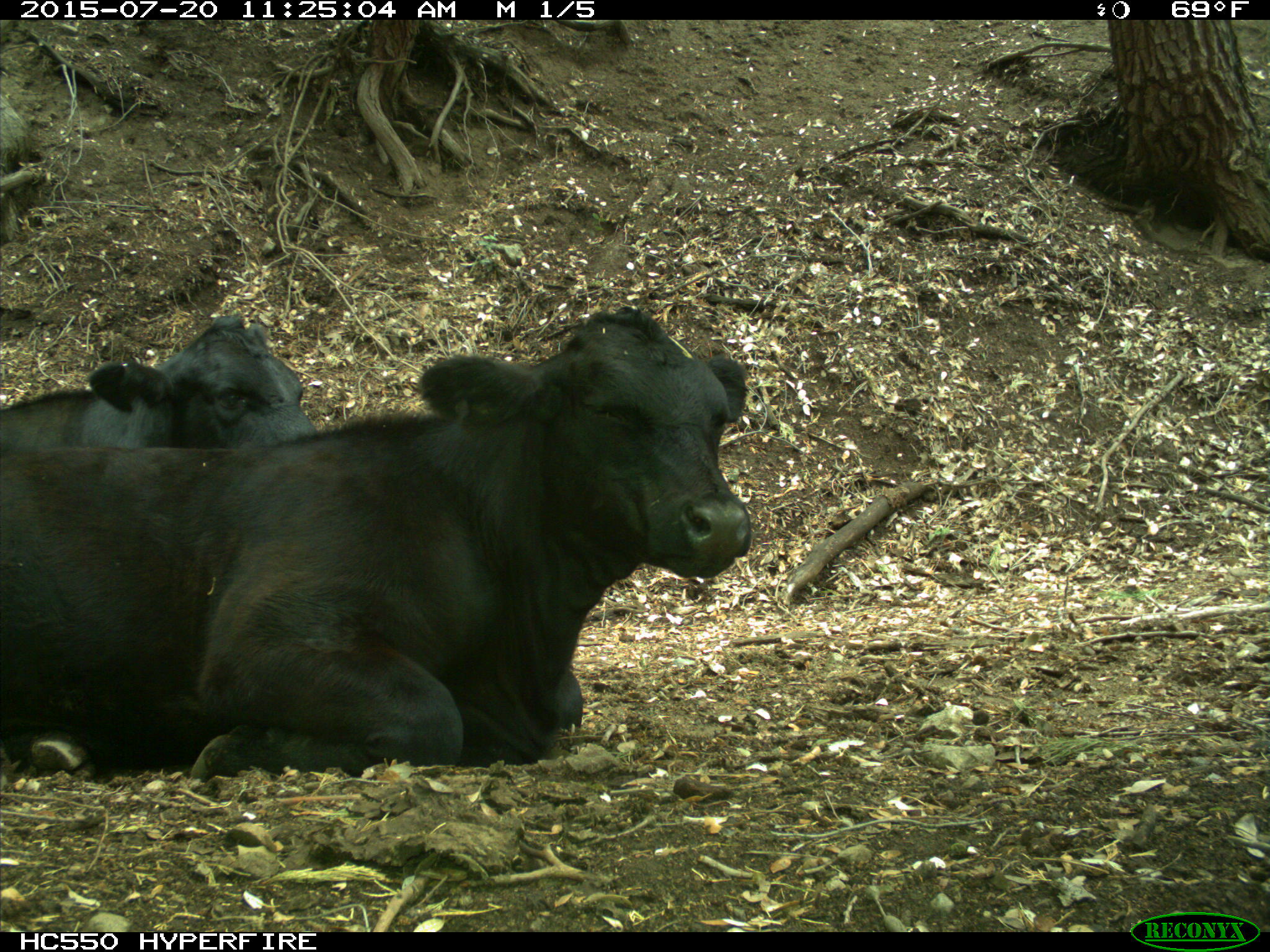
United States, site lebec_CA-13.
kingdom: Animalia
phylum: Chordata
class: Mammalia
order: Artiodactyla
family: Bovidae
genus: Bos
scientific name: Bos taurus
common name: domestic cow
Bos taurus (domestic cow).